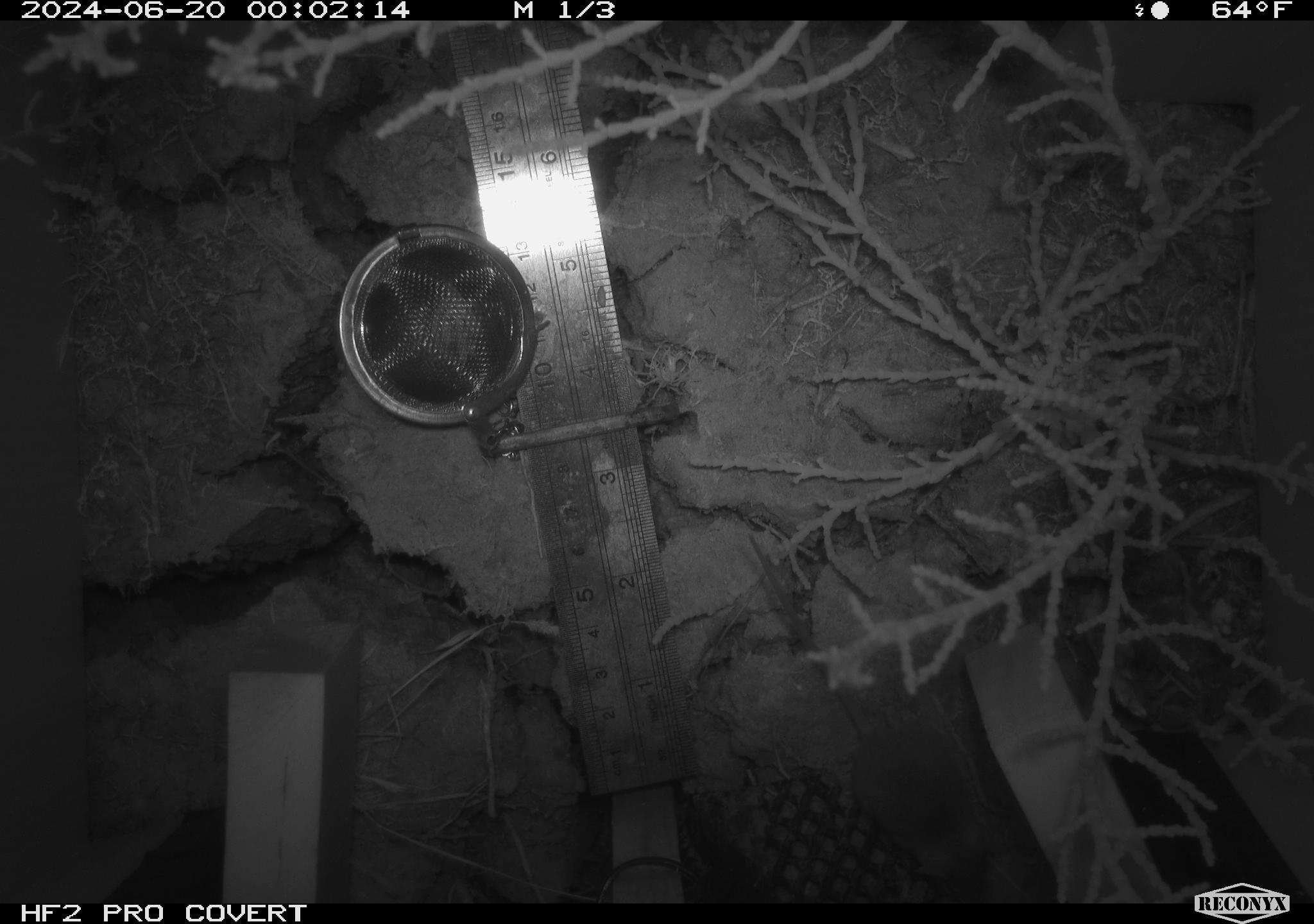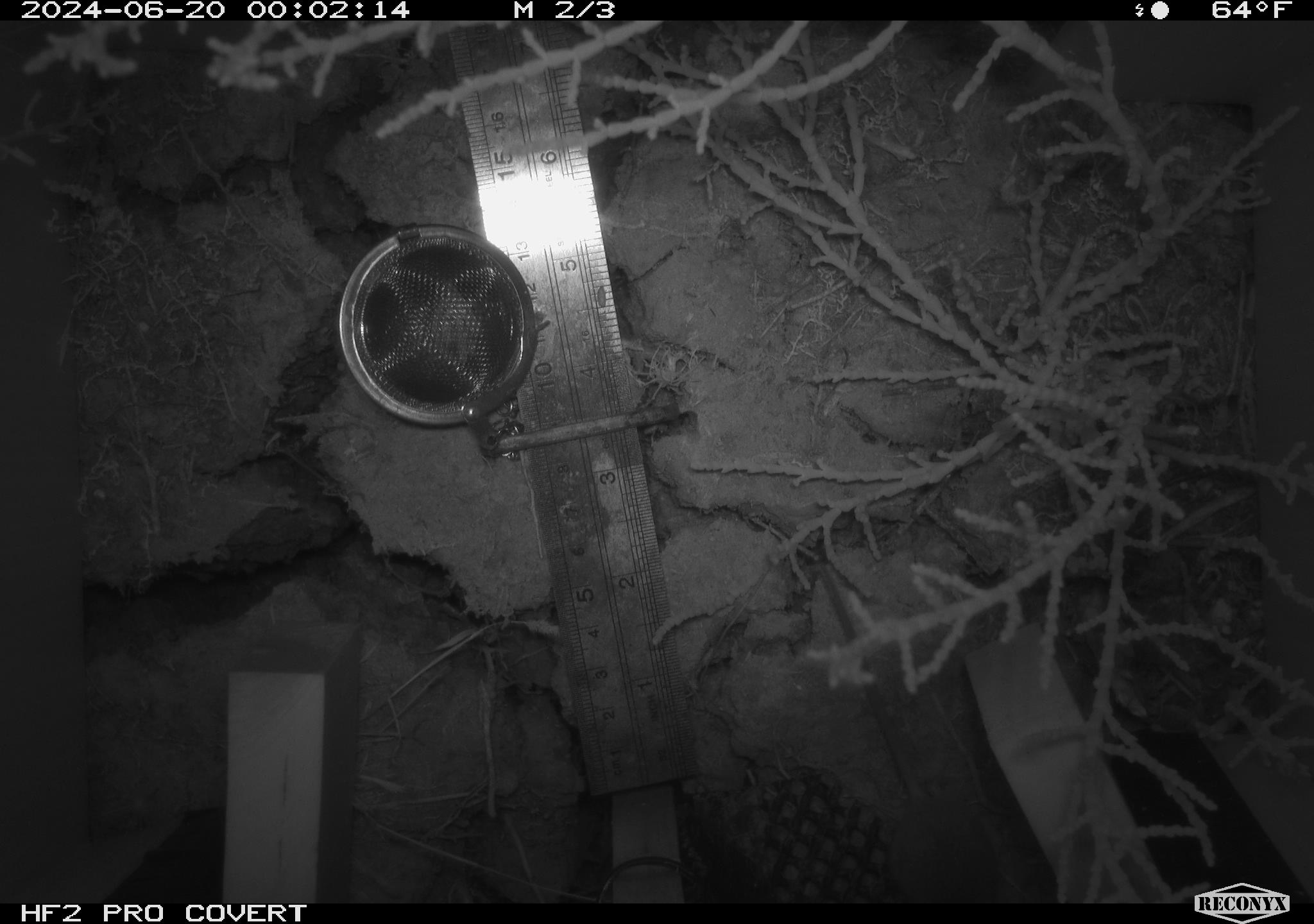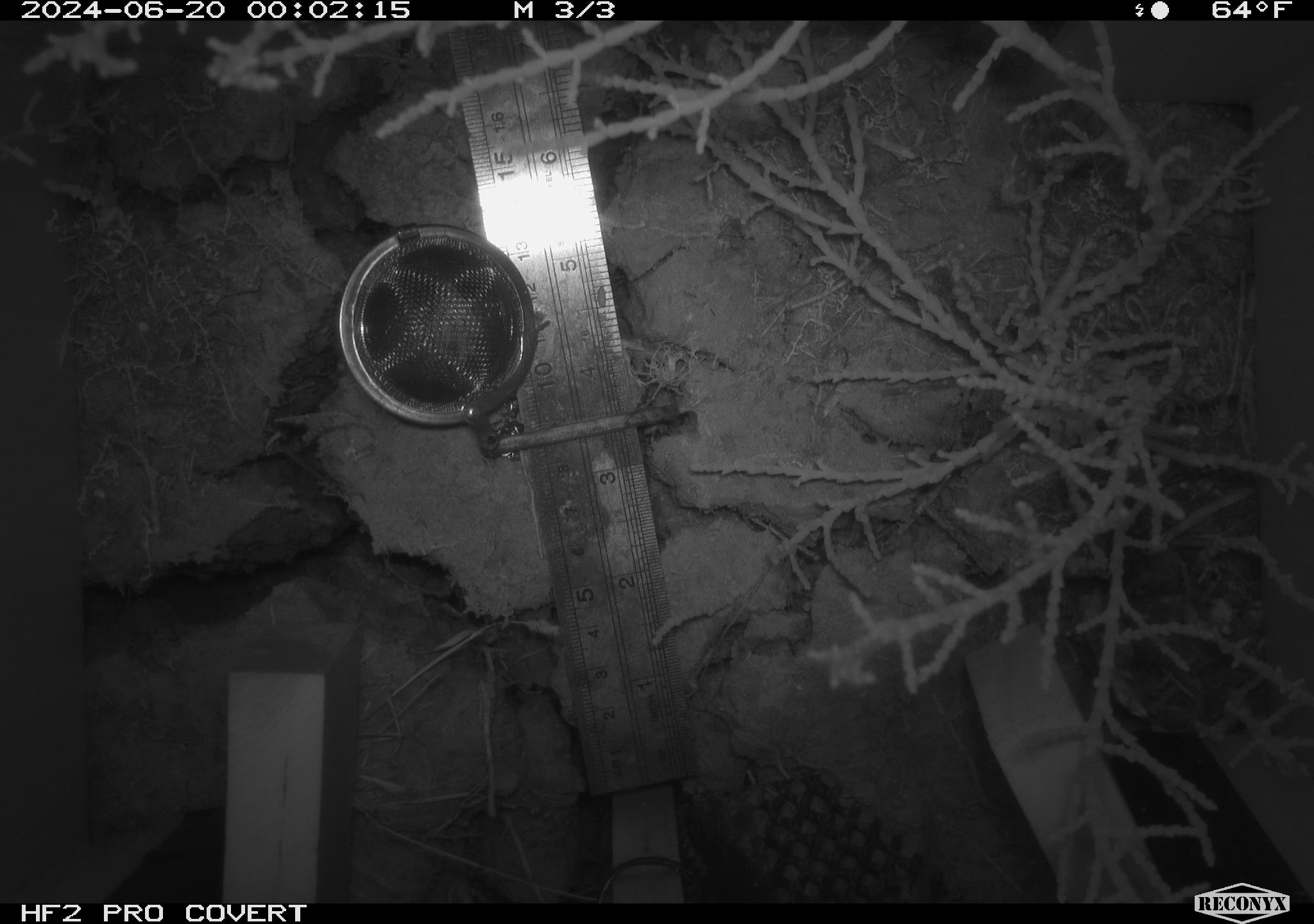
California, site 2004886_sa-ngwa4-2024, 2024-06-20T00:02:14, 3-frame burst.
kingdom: Animalia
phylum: Chordata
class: Mammalia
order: Rodentia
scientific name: Rodentia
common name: mouse species